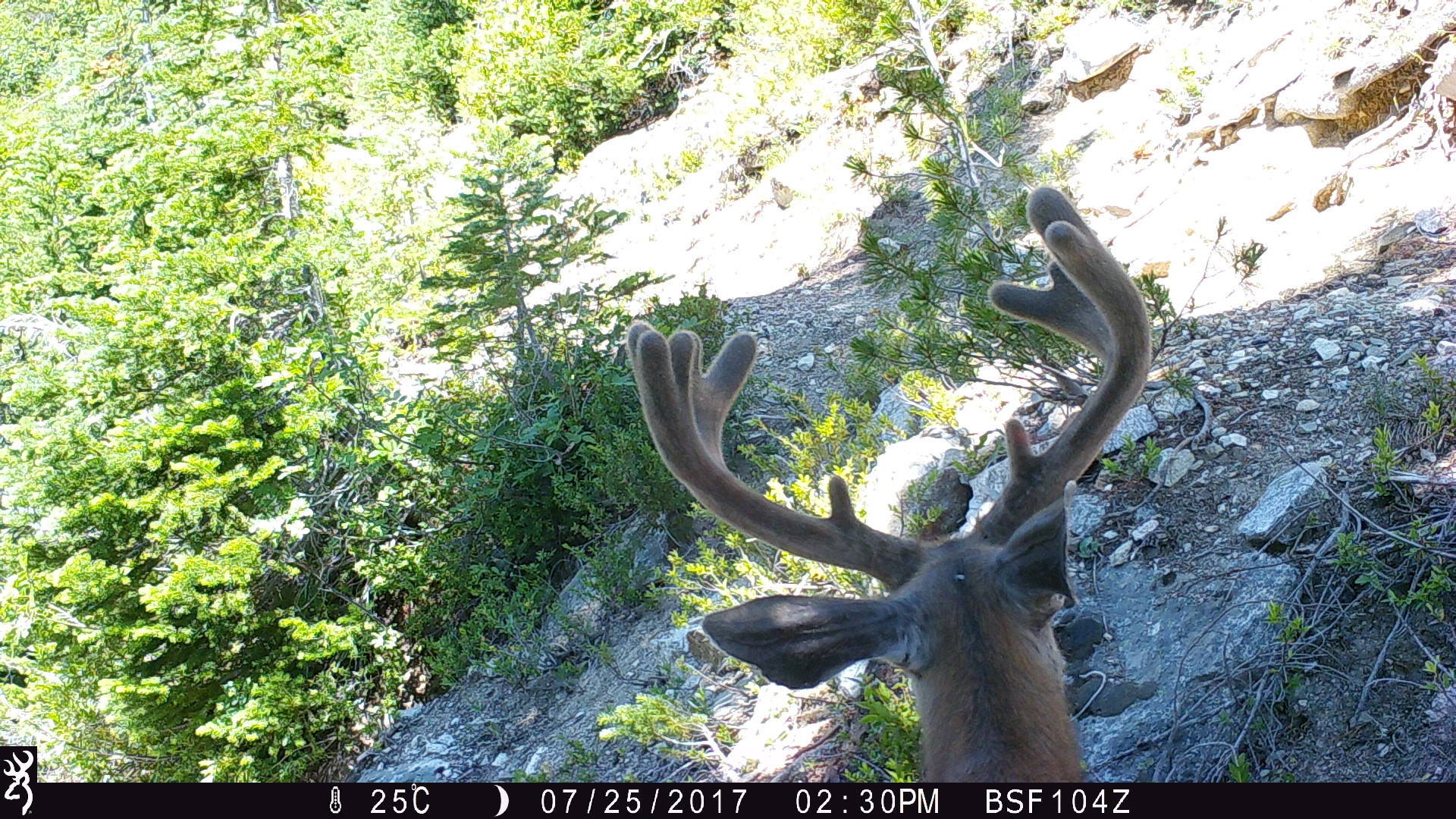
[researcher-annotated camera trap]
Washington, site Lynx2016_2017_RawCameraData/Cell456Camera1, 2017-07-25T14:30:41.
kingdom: Animalia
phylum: Chordata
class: Mammalia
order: Artiodactyla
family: Cervidae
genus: Odocoileus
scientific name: Odocoileus hemionus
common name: mule deer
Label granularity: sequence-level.